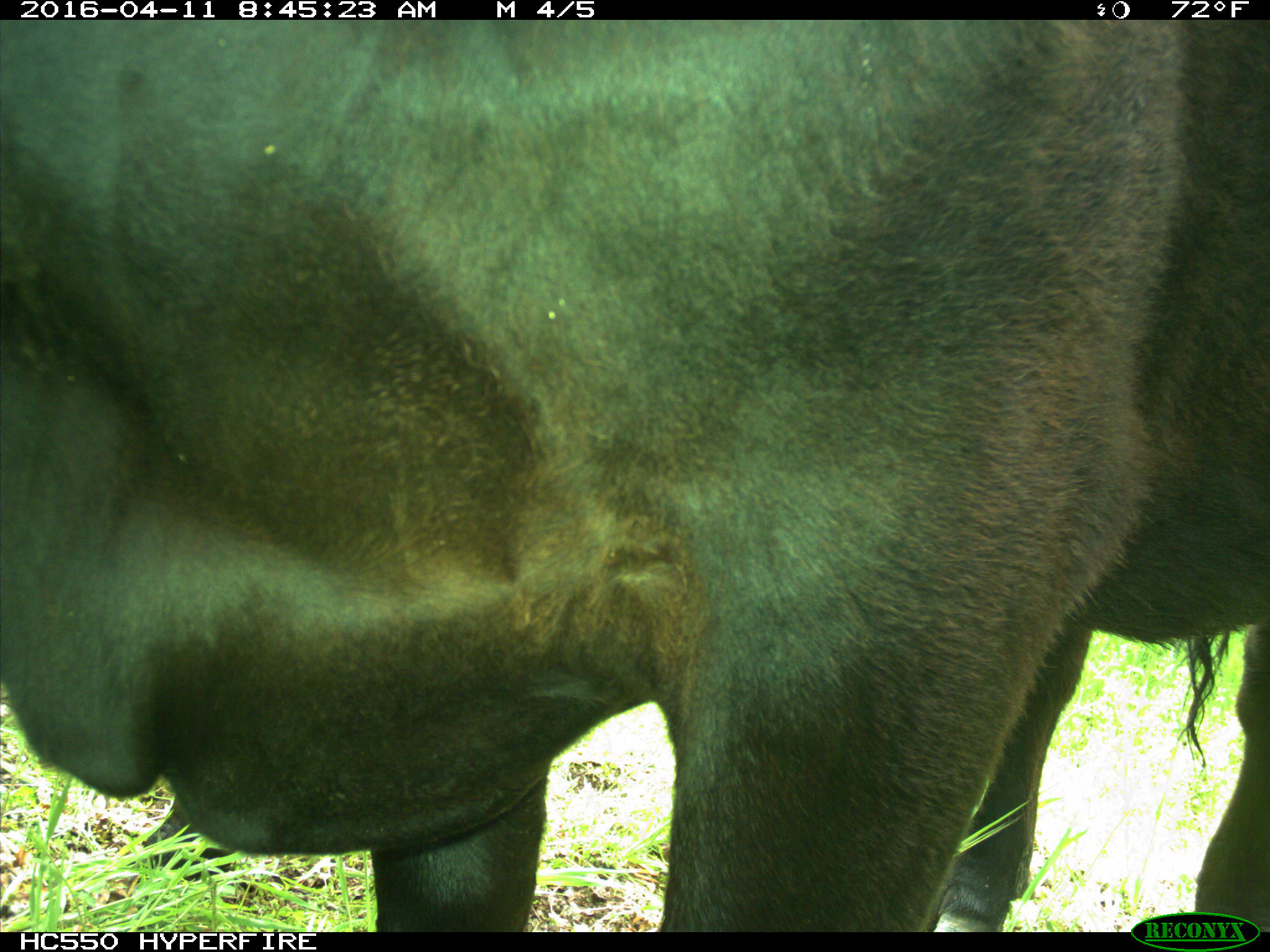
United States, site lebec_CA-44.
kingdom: Animalia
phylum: Chordata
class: Mammalia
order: Artiodactyla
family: Bovidae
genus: Bos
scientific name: Bos taurus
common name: domestic cow